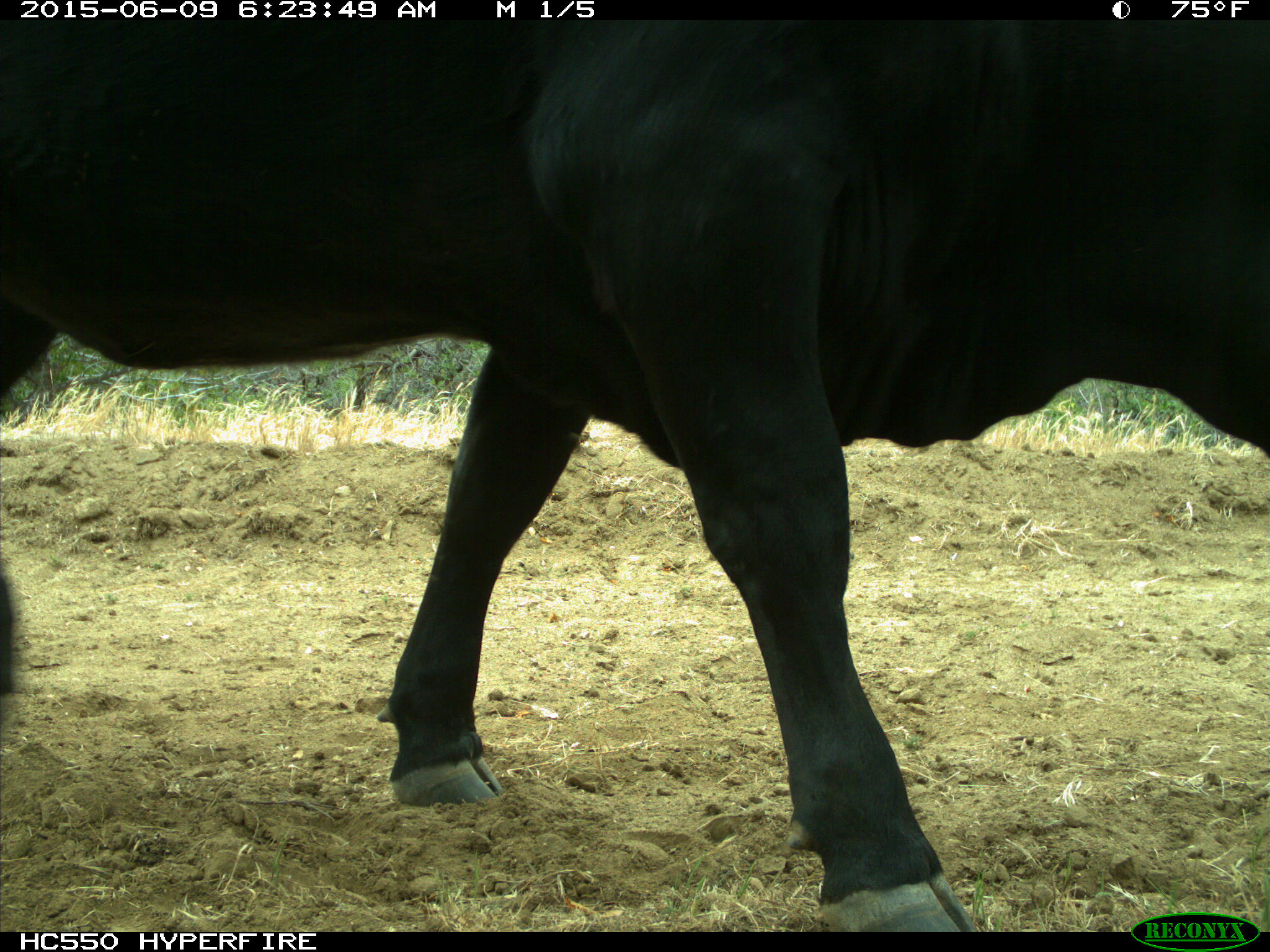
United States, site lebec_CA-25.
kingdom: Animalia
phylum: Chordata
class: Mammalia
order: Artiodactyla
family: Bovidae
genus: Bos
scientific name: Bos taurus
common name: domestic cow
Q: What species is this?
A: Bos taurus (domestic cow).